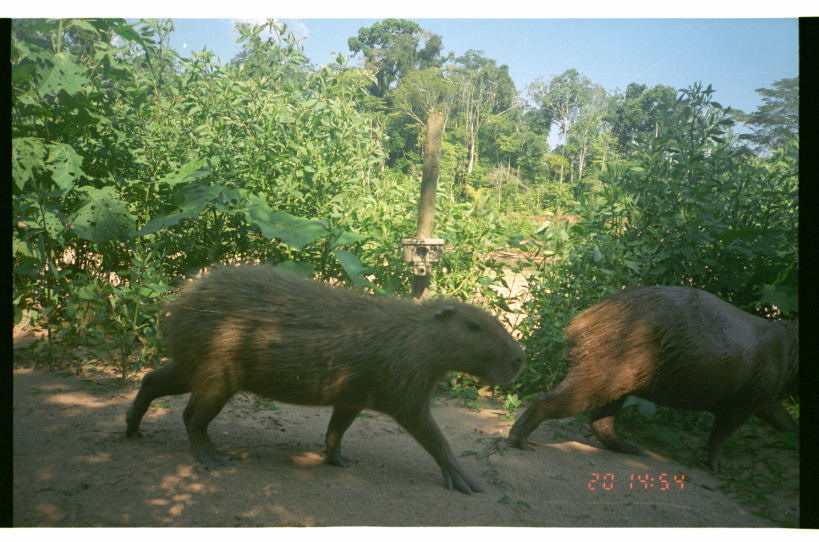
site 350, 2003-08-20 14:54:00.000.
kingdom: Animalia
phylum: Chordata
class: Mammalia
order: Rodentia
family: Caviidae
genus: Hydrochoerus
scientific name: Hydrochoerus hydrochaeris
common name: capybara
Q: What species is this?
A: Hydrochoerus hydrochaeris (capybara).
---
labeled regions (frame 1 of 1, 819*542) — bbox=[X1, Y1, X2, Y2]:
hydrochoerus hydrochaeris: bbox=[122, 260, 528, 496]; bbox=[506, 283, 799, 473]